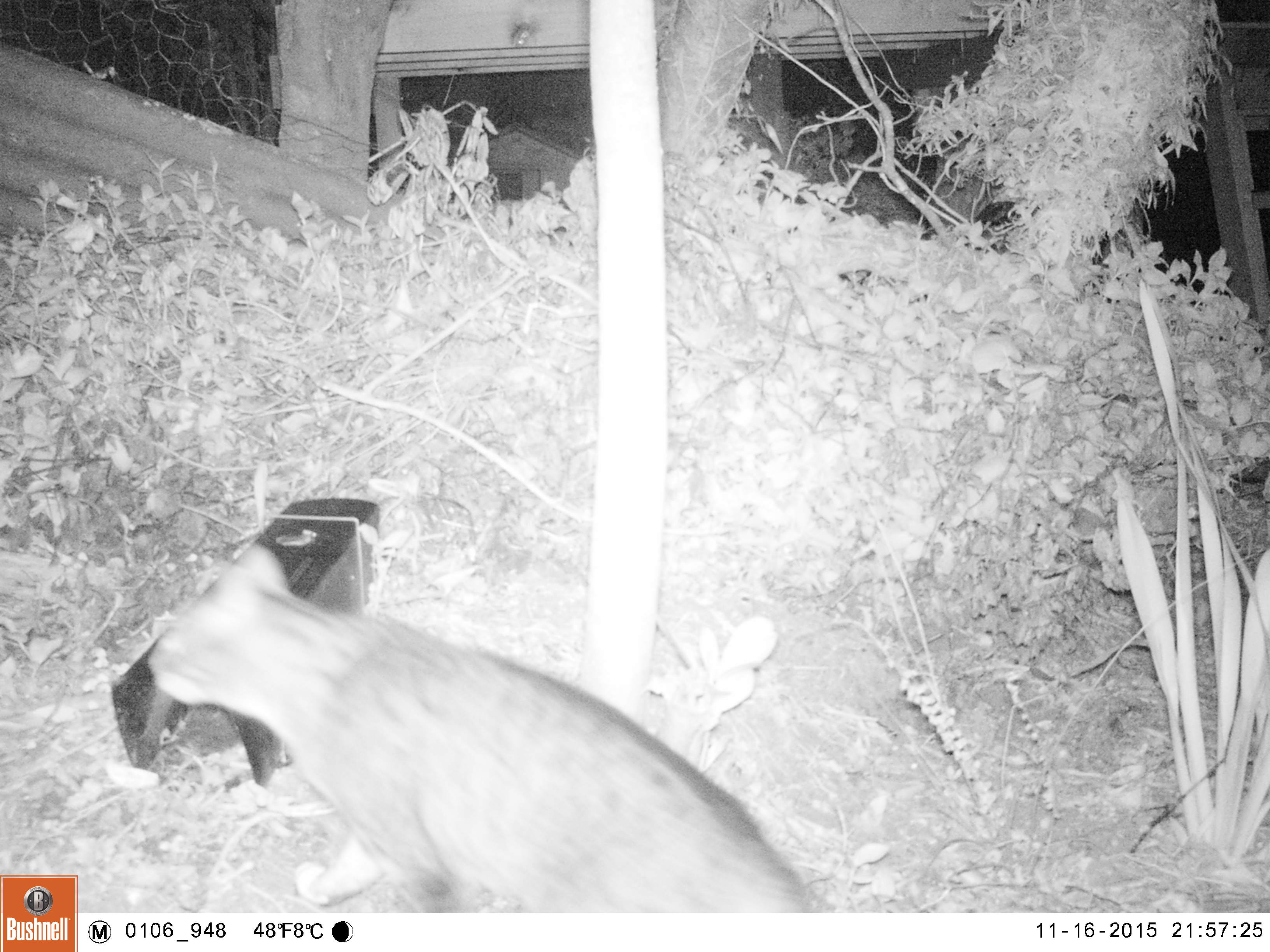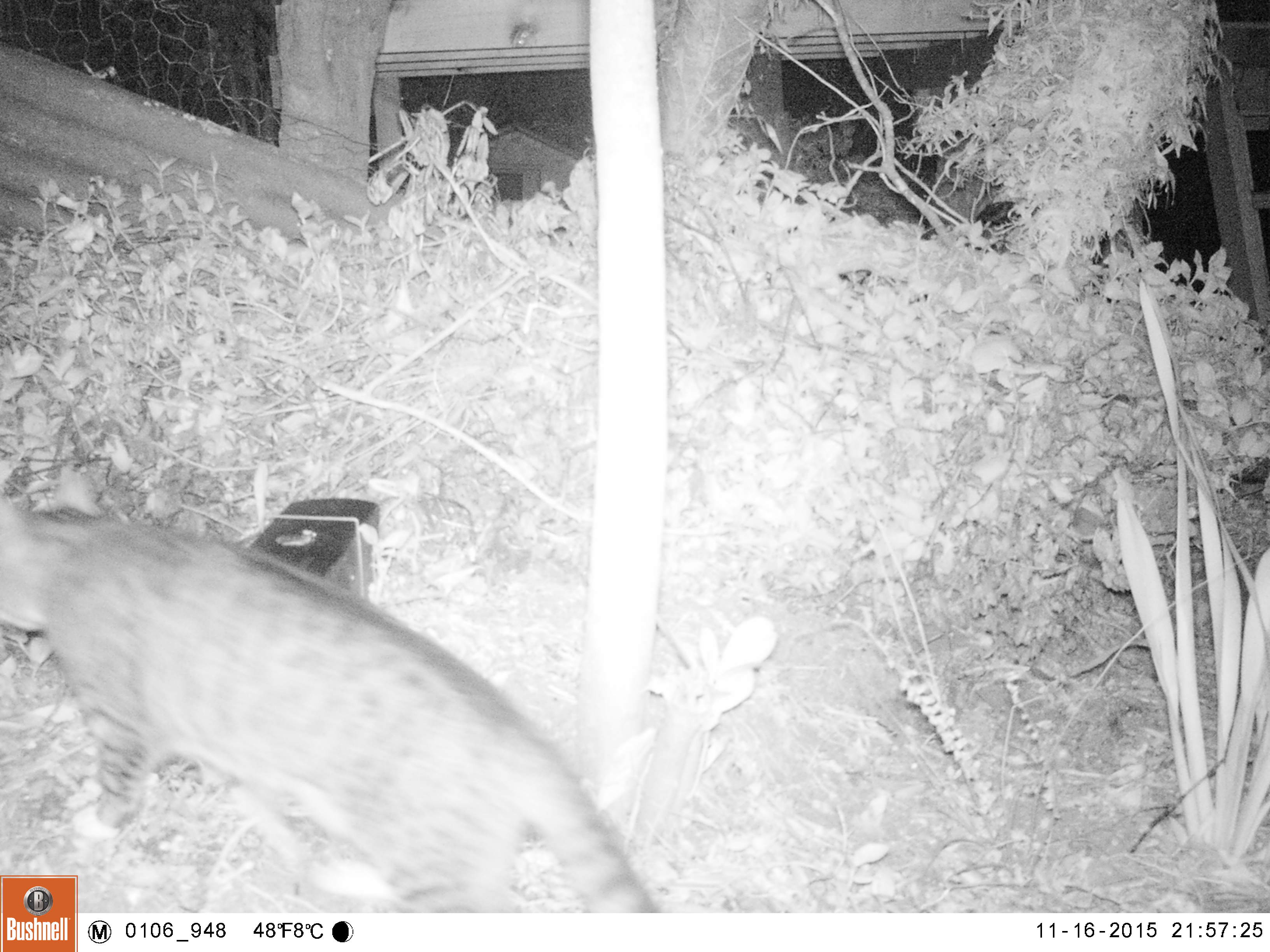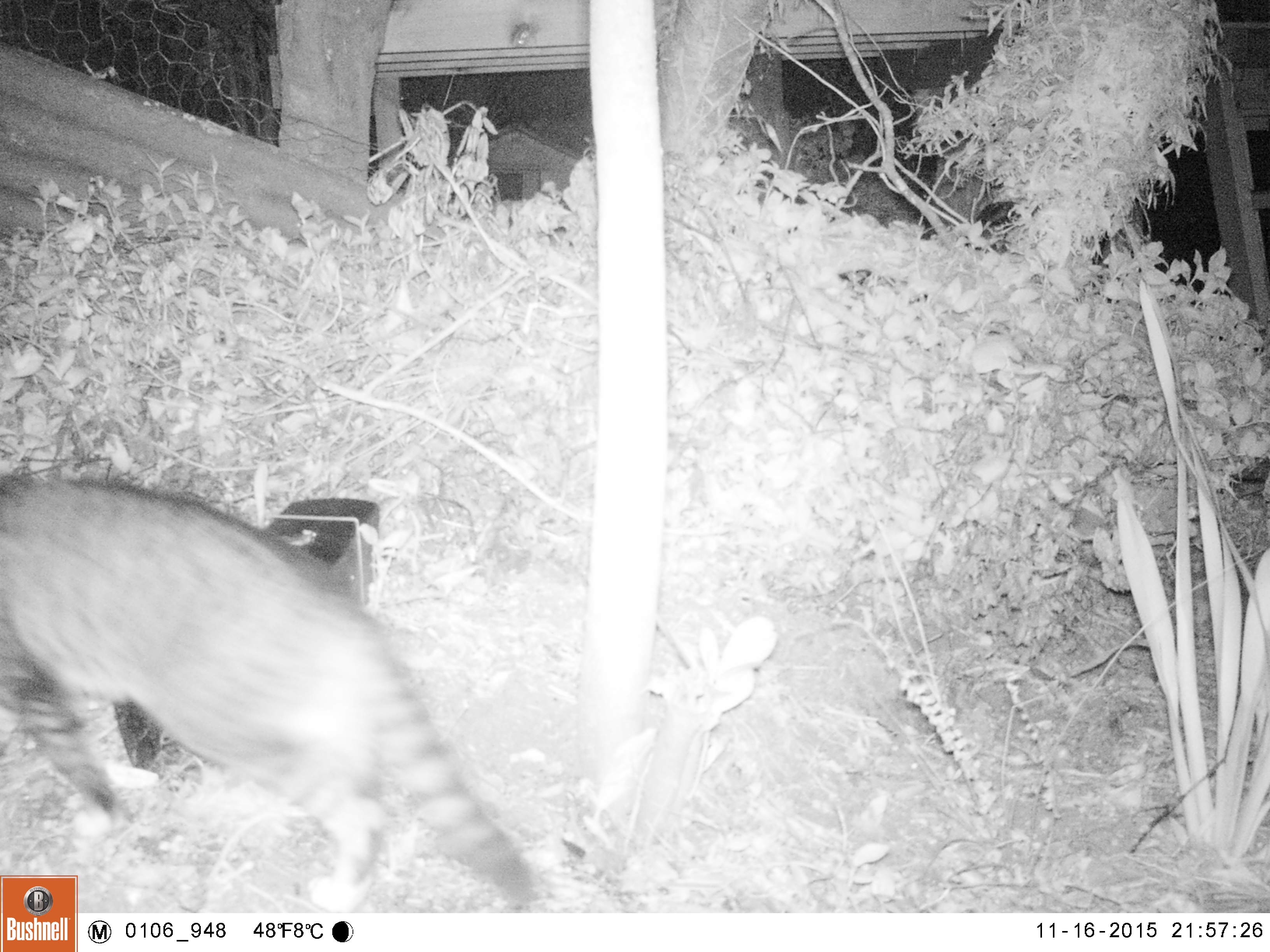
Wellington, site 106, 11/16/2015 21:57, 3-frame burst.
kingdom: Animalia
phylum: Chordata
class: Mammalia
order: Carnivora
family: Felidae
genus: Felis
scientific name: Felis catus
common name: cat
Cat (Felis catus).